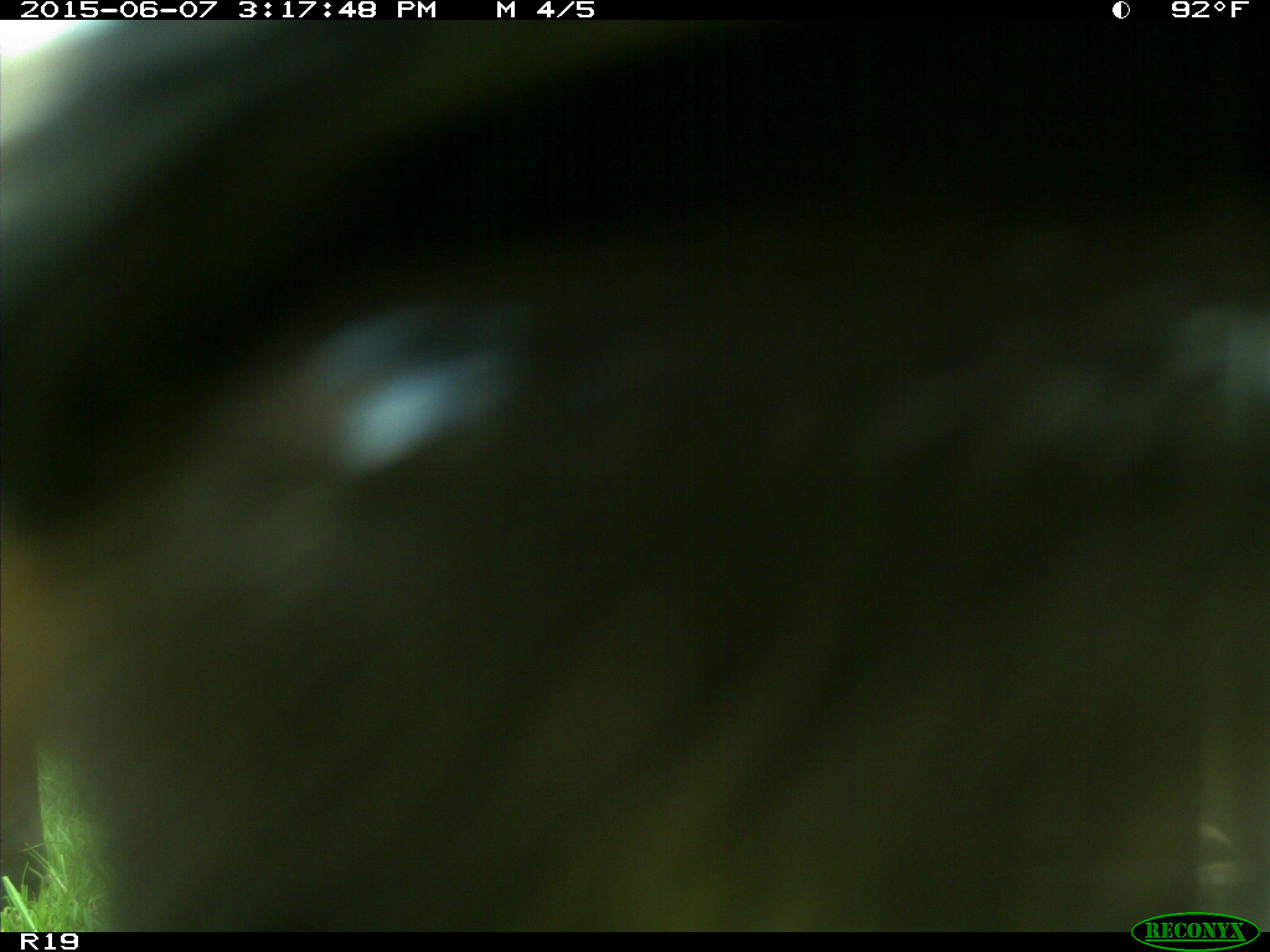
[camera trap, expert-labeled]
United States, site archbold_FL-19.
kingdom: Animalia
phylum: Chordata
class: Mammalia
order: Artiodactyla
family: Bovidae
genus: Bos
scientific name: Bos taurus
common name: domestic cow